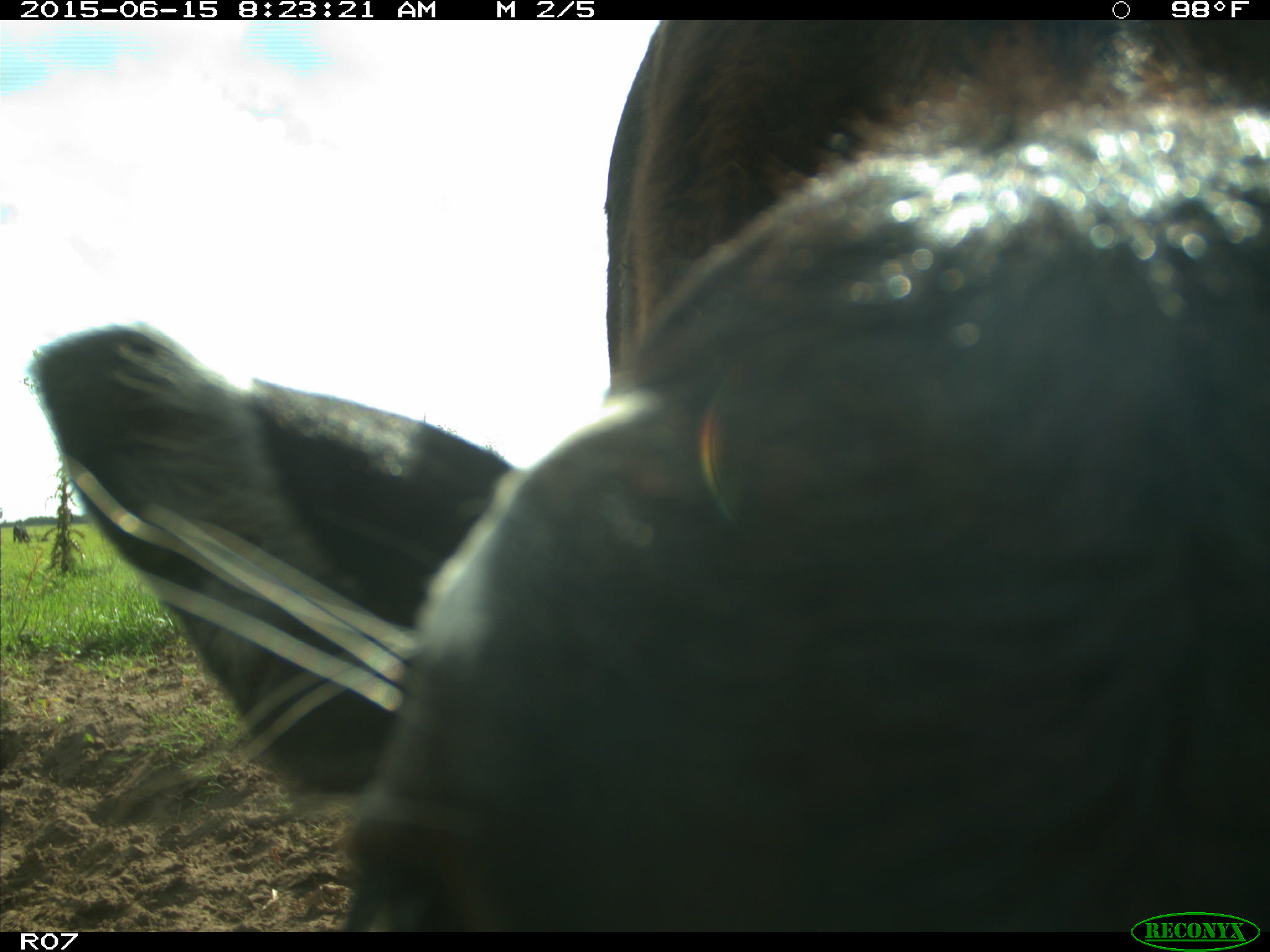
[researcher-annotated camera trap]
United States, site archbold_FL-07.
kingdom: Animalia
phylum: Chordata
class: Mammalia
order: Artiodactyla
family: Bovidae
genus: Bos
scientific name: Bos taurus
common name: domestic cow